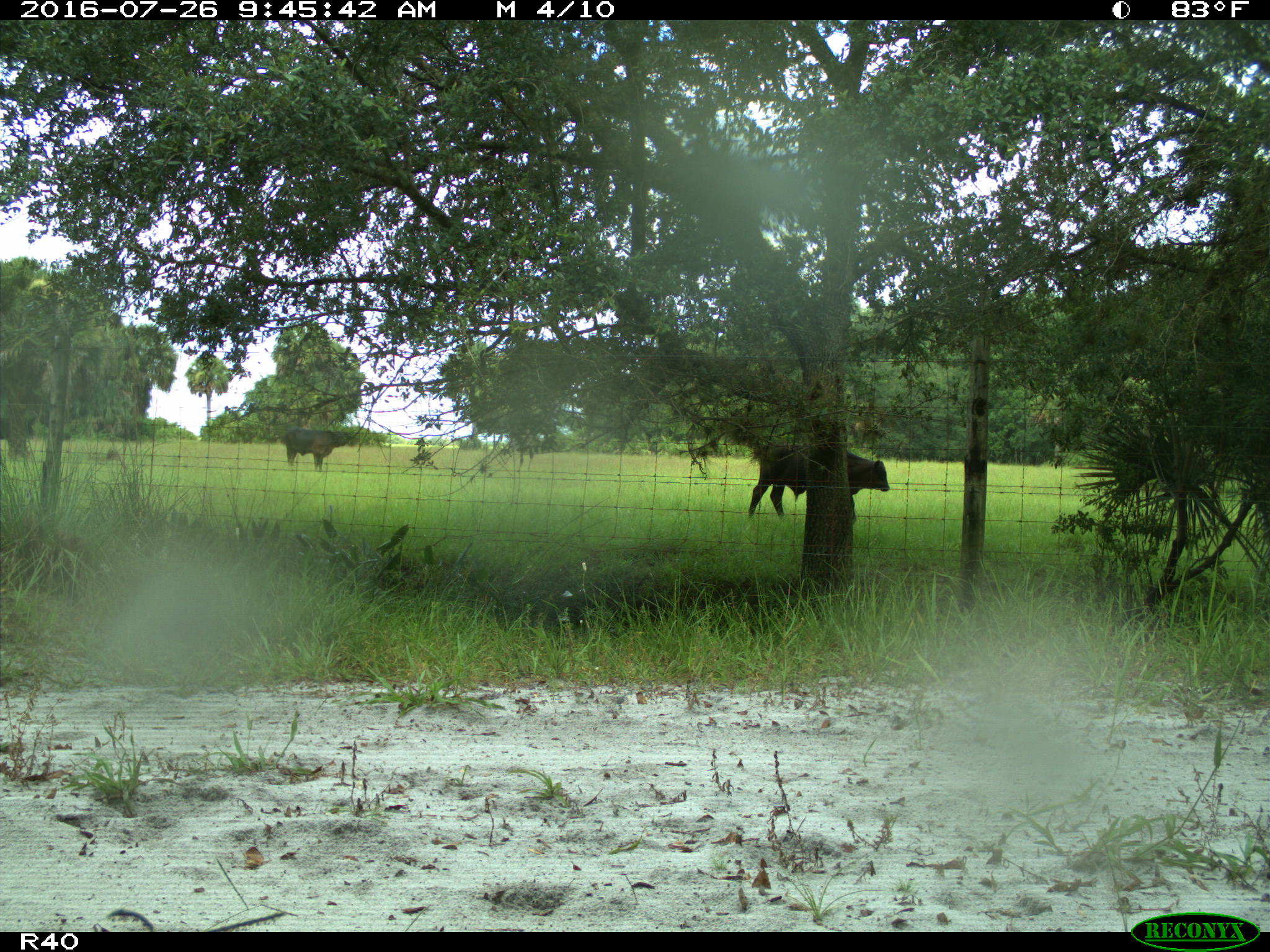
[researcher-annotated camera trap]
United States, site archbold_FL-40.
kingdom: Animalia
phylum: Chordata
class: Mammalia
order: Artiodactyla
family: Bovidae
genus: Bos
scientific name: Bos taurus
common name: domestic cow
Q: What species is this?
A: Bos taurus (domestic cow).